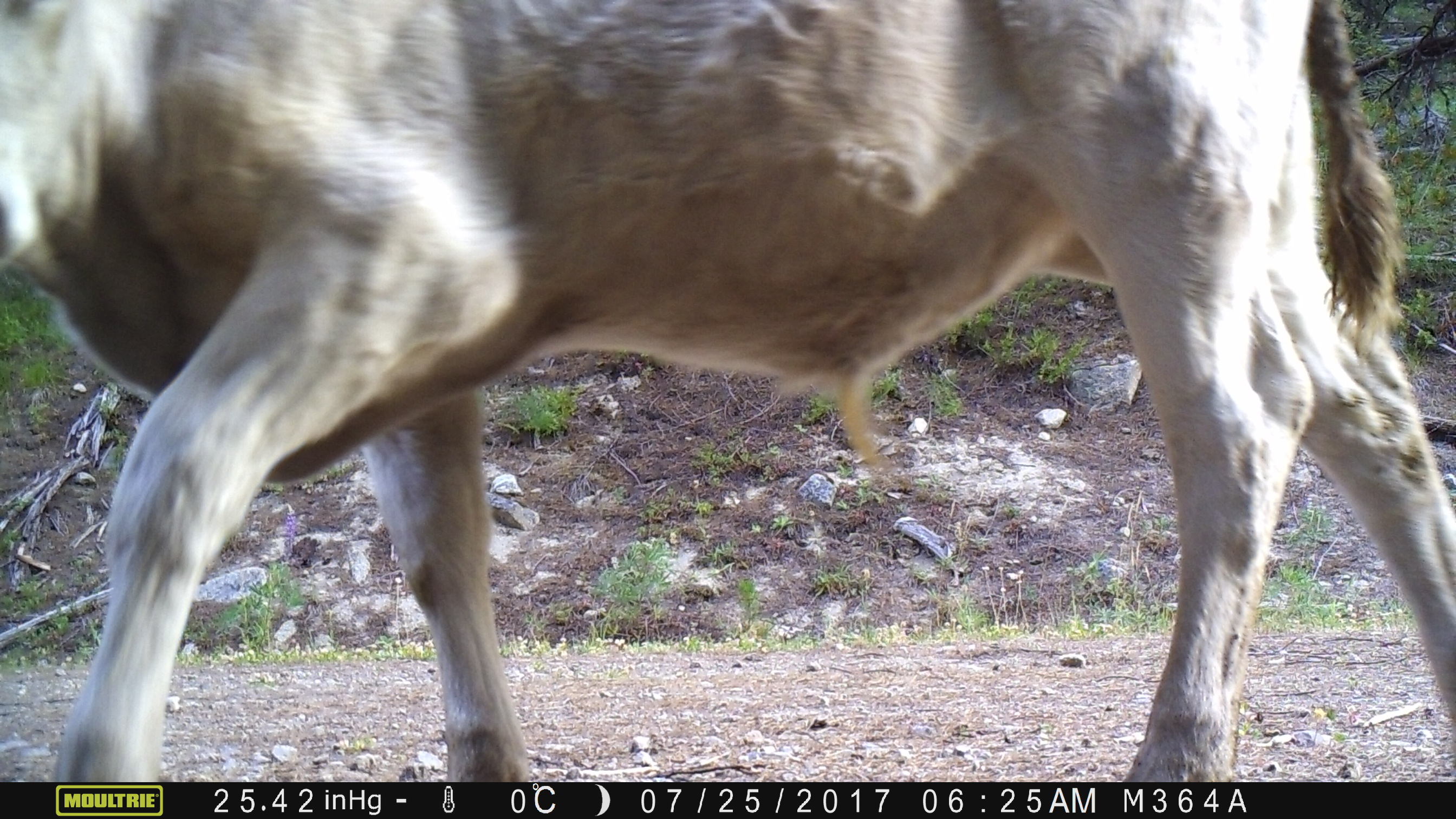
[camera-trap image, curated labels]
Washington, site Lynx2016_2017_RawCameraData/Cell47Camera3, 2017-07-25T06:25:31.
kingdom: Animalia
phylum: Chordata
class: Mammalia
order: Artiodactyla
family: Bovidae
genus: Bos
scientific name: Bos taurus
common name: domestic cattle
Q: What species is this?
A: Domestic cattle (Bos taurus).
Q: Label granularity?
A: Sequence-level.